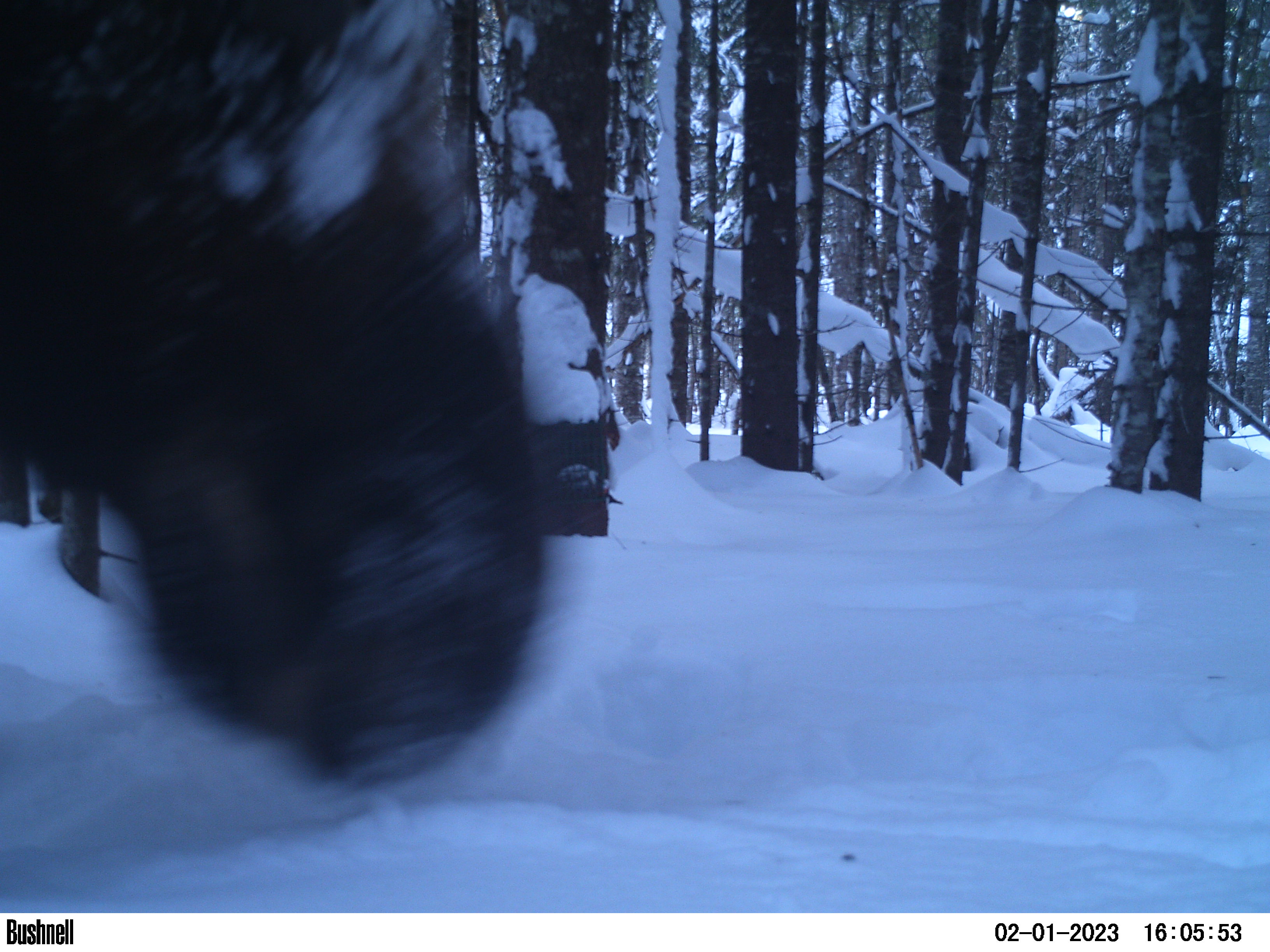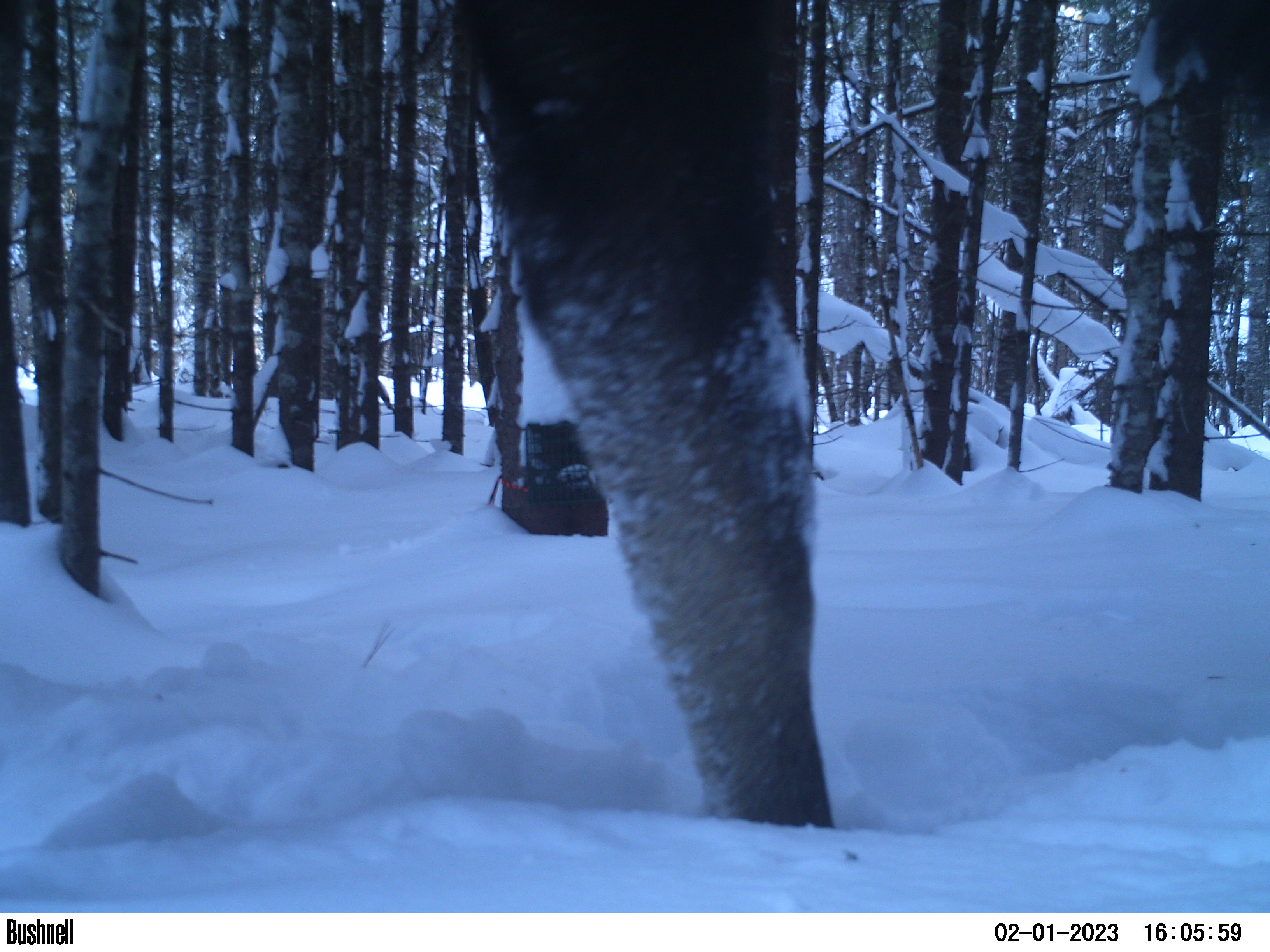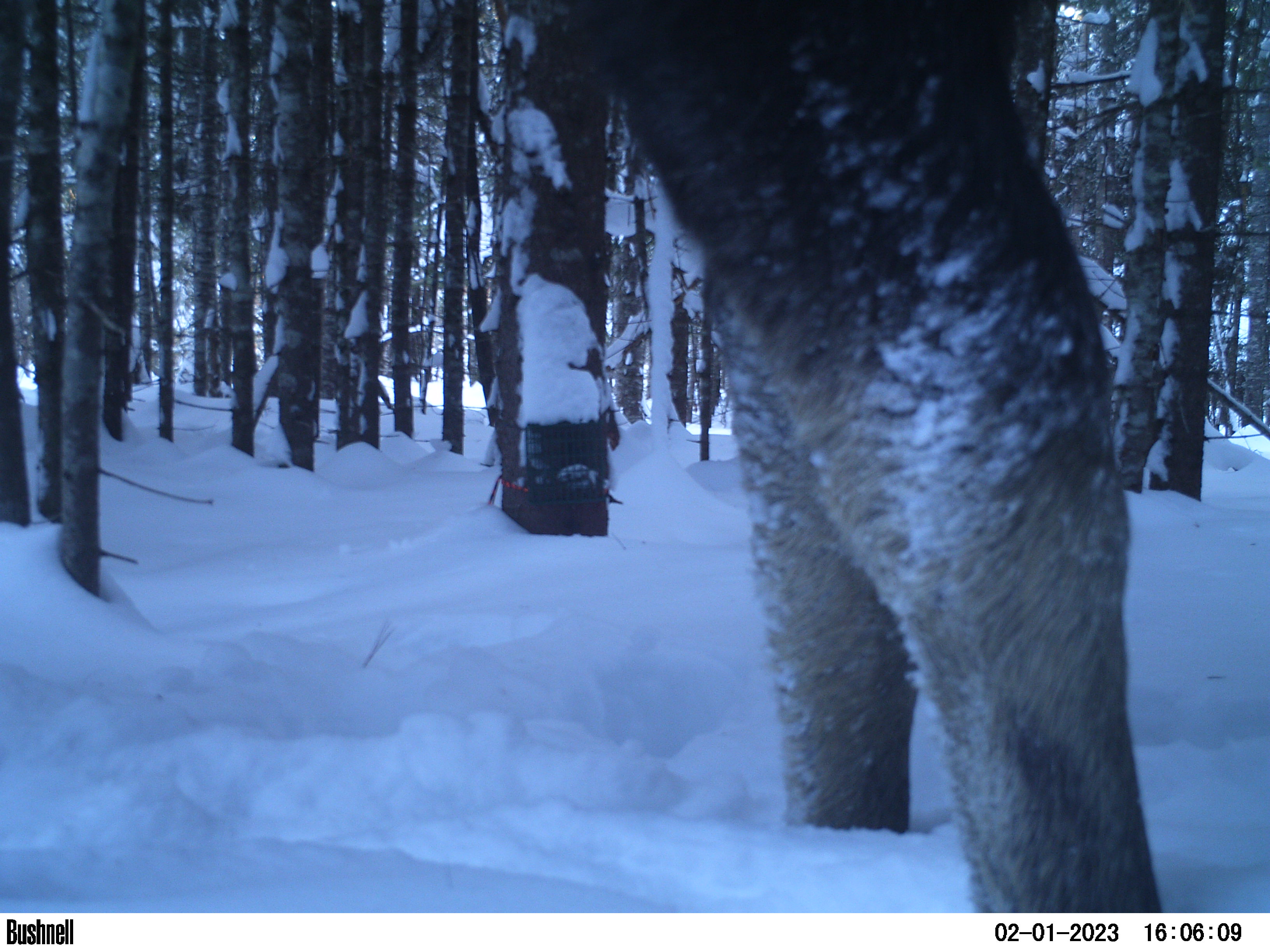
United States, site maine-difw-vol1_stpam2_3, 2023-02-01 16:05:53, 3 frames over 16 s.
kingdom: Animalia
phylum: Chordata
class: Mammalia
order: Artiodactyla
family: Cervidae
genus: Alces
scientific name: Alces alces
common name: moose